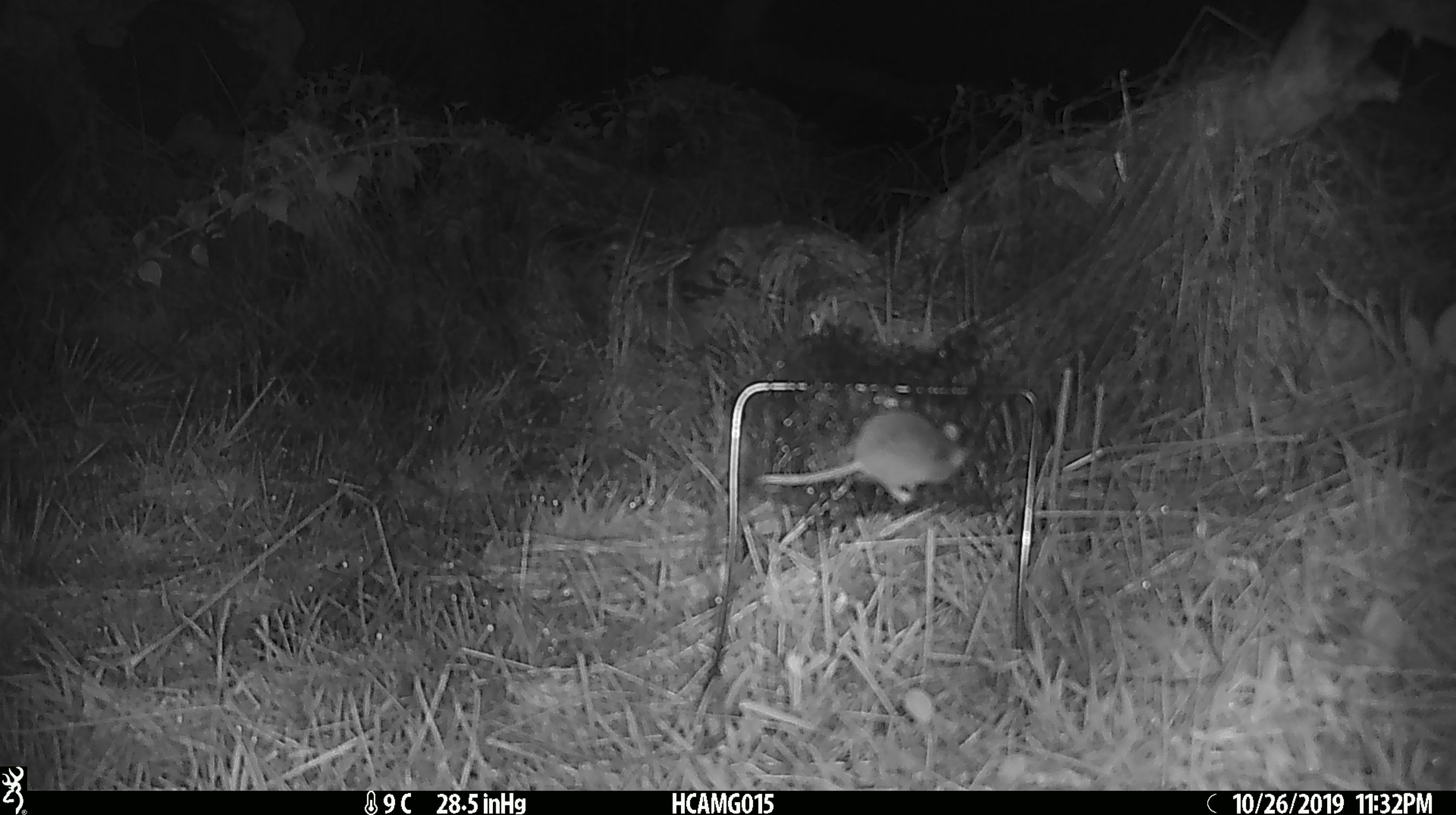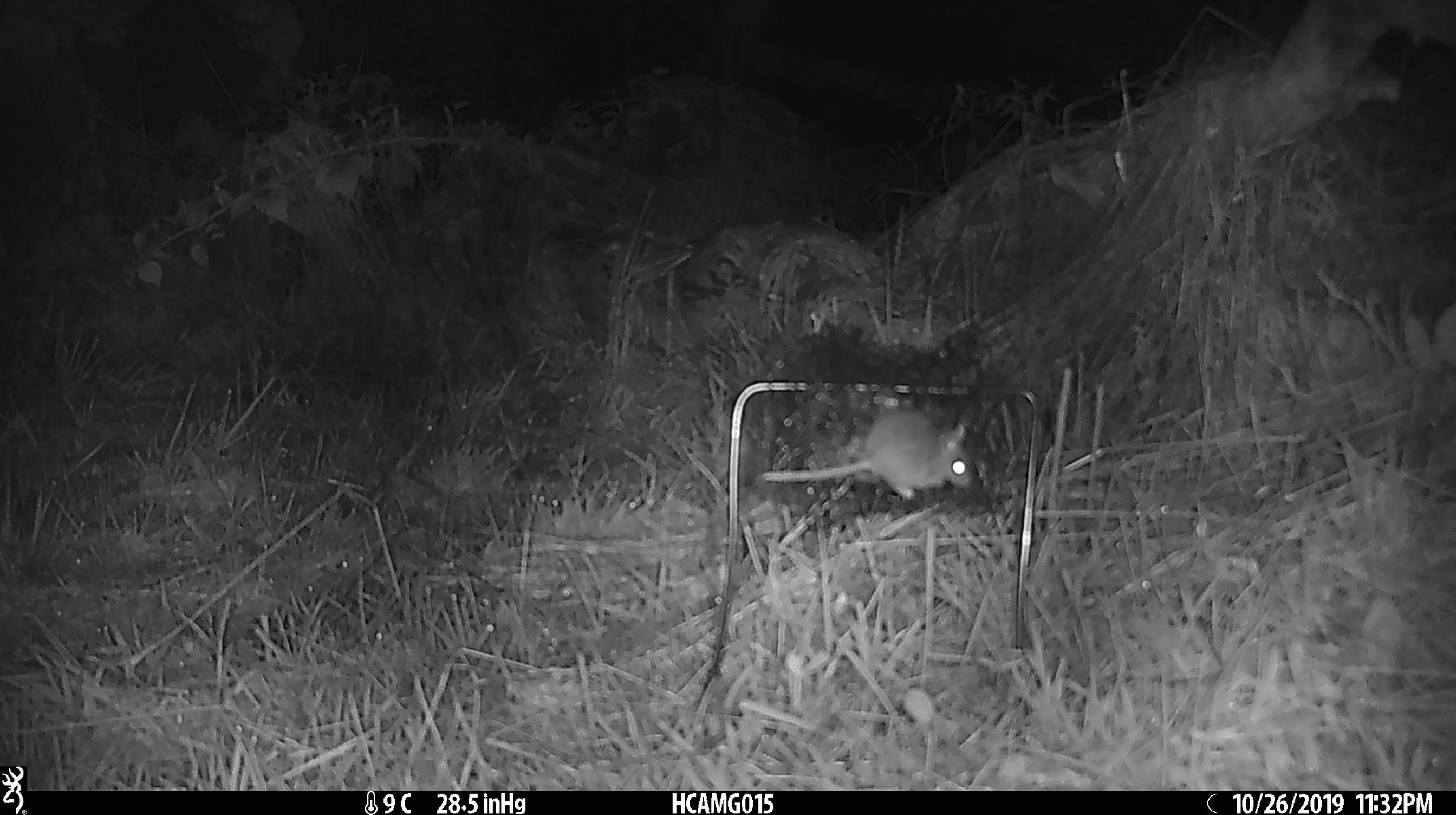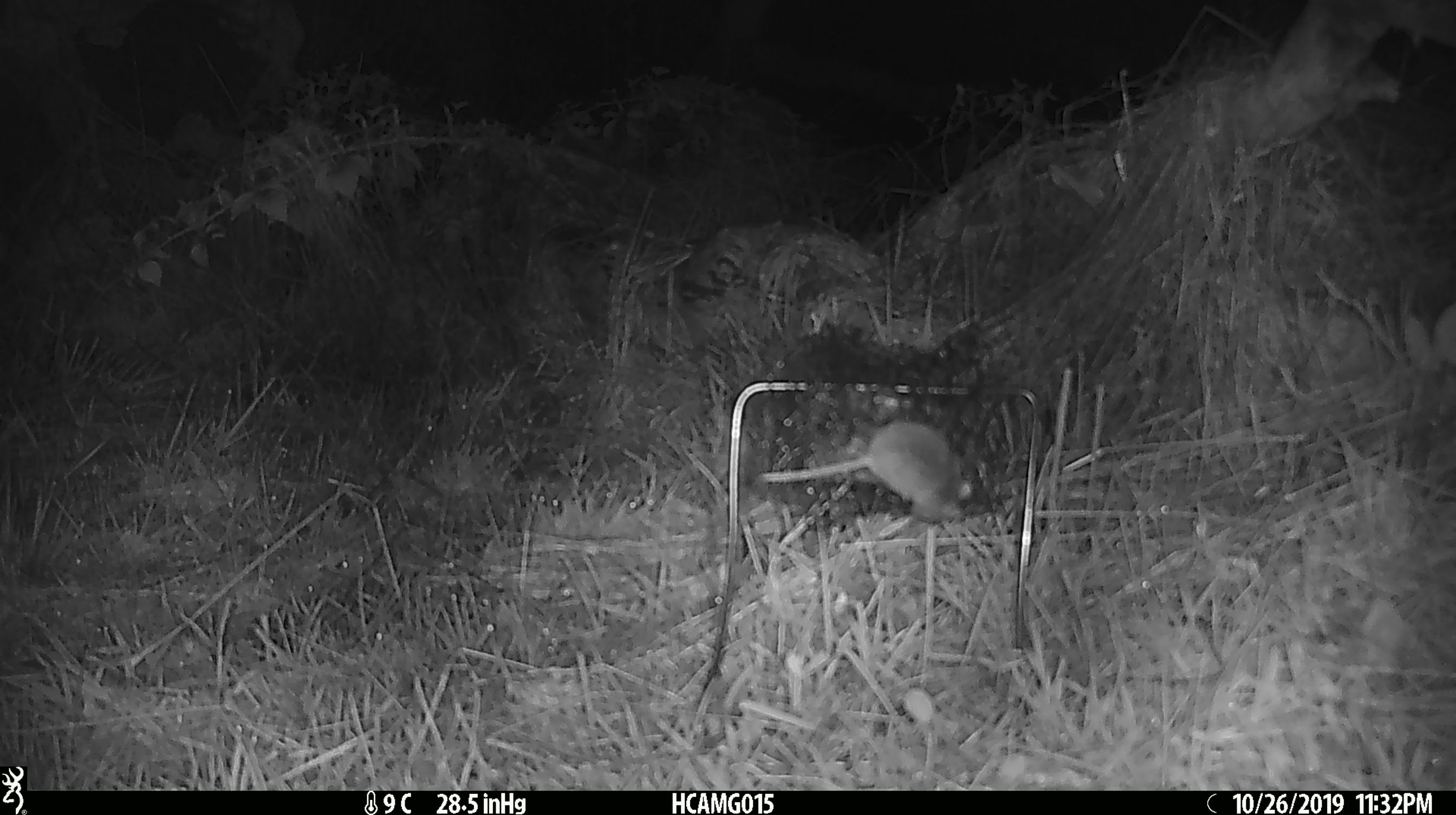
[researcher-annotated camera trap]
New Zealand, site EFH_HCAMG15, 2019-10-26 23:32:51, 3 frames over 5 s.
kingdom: Animalia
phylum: Chordata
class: Mammalia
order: Rodentia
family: Muridae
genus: Mus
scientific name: Mus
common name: mouse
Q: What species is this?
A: Mouse (Mus).